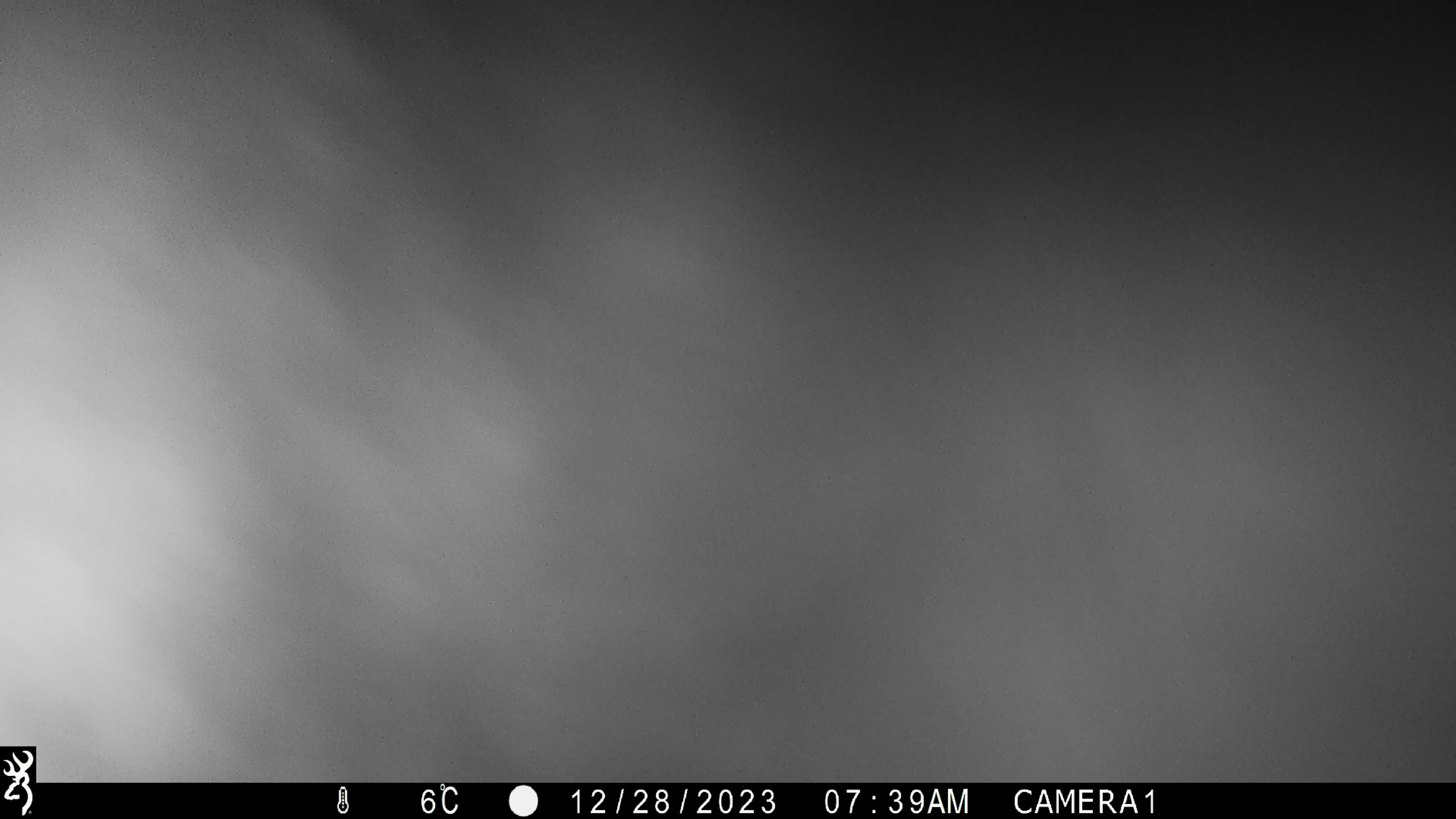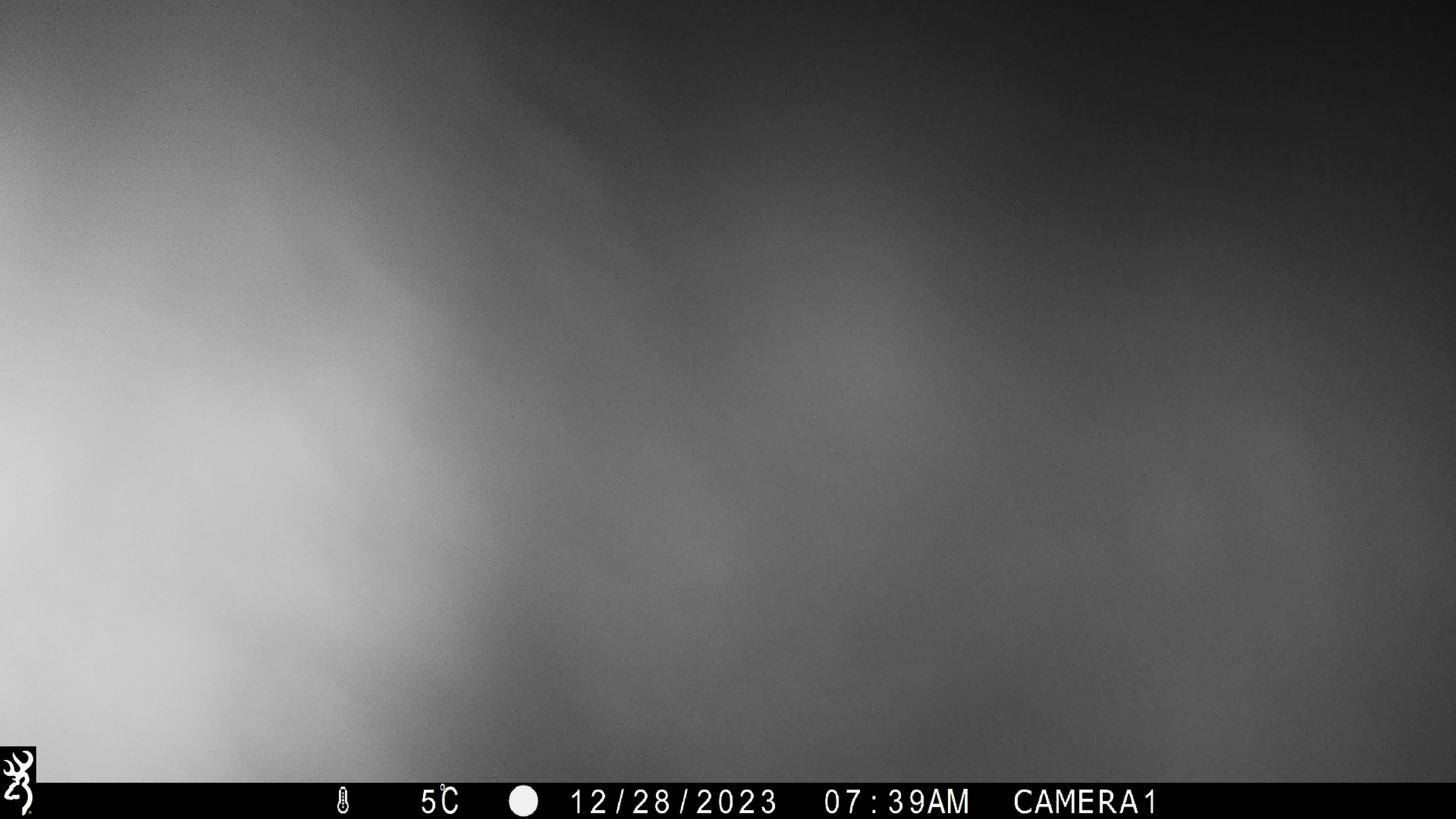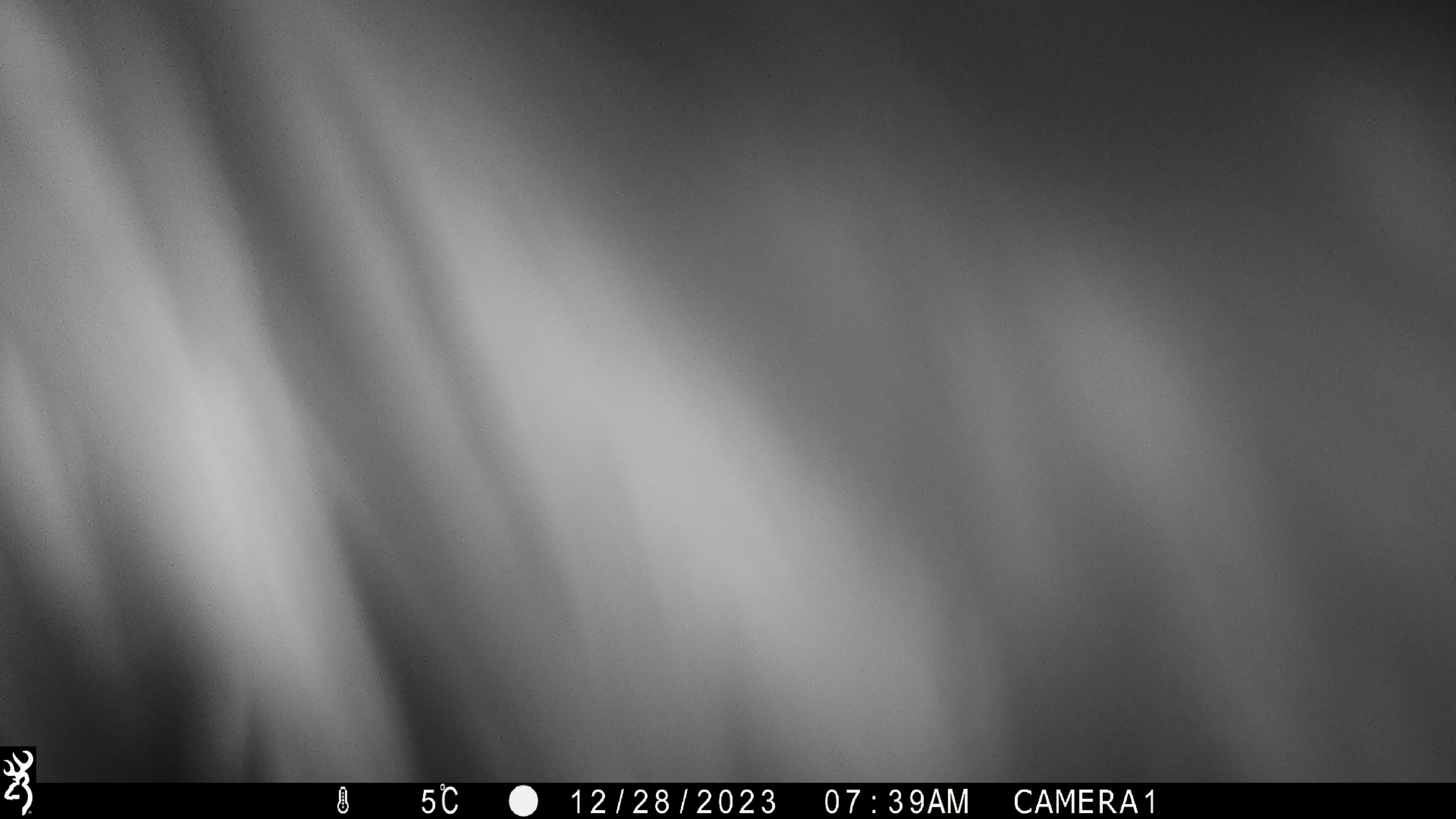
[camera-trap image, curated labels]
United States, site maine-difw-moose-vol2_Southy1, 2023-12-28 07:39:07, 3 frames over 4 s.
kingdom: Animalia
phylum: Chordata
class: Mammalia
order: Artiodactyla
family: Cervidae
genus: Alces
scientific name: Alces alces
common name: moose